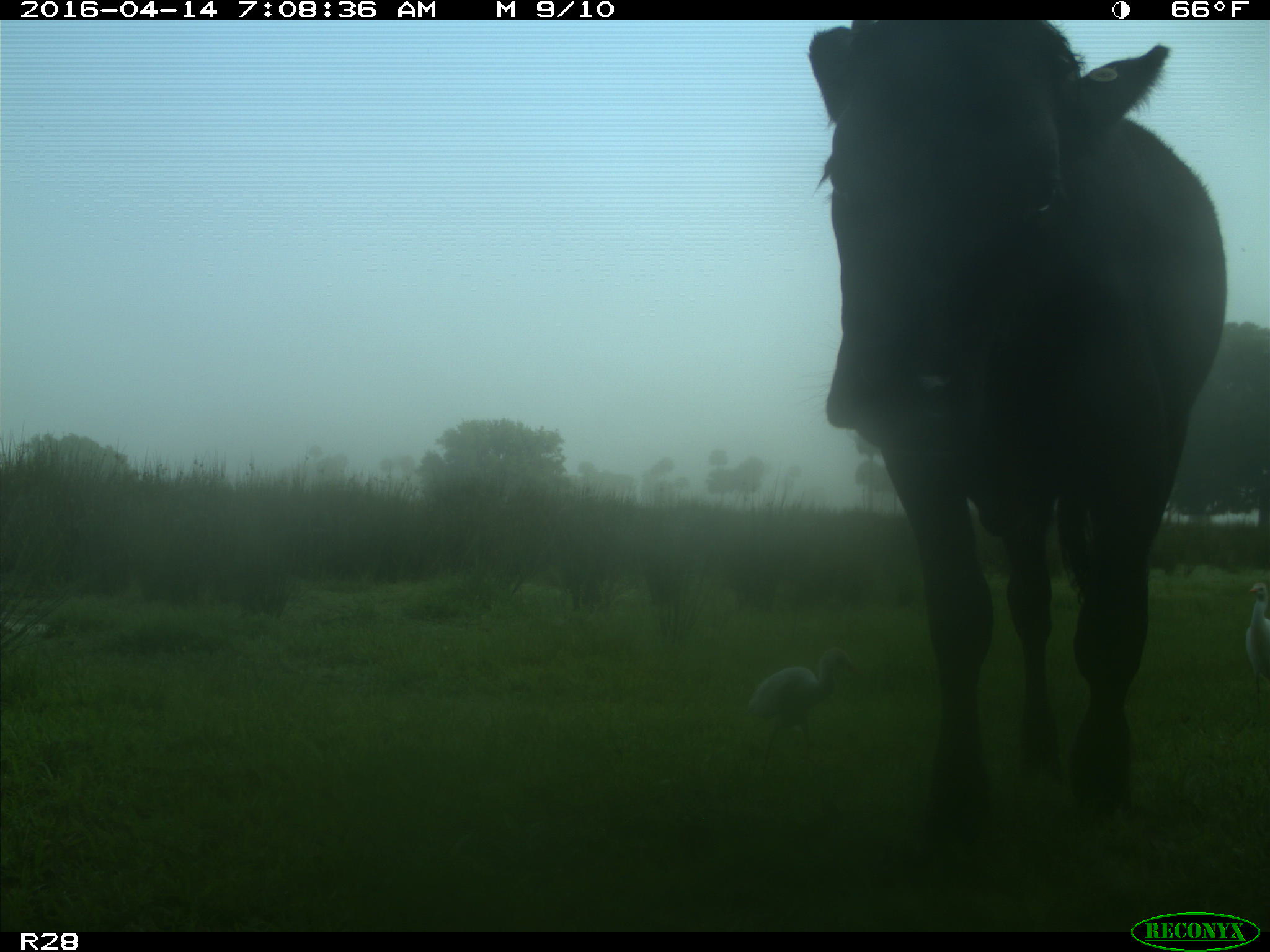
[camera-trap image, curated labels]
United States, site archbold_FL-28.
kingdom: Animalia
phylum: Chordata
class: Mammalia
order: Artiodactyla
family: Bovidae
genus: Bos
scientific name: Bos taurus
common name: domestic cow